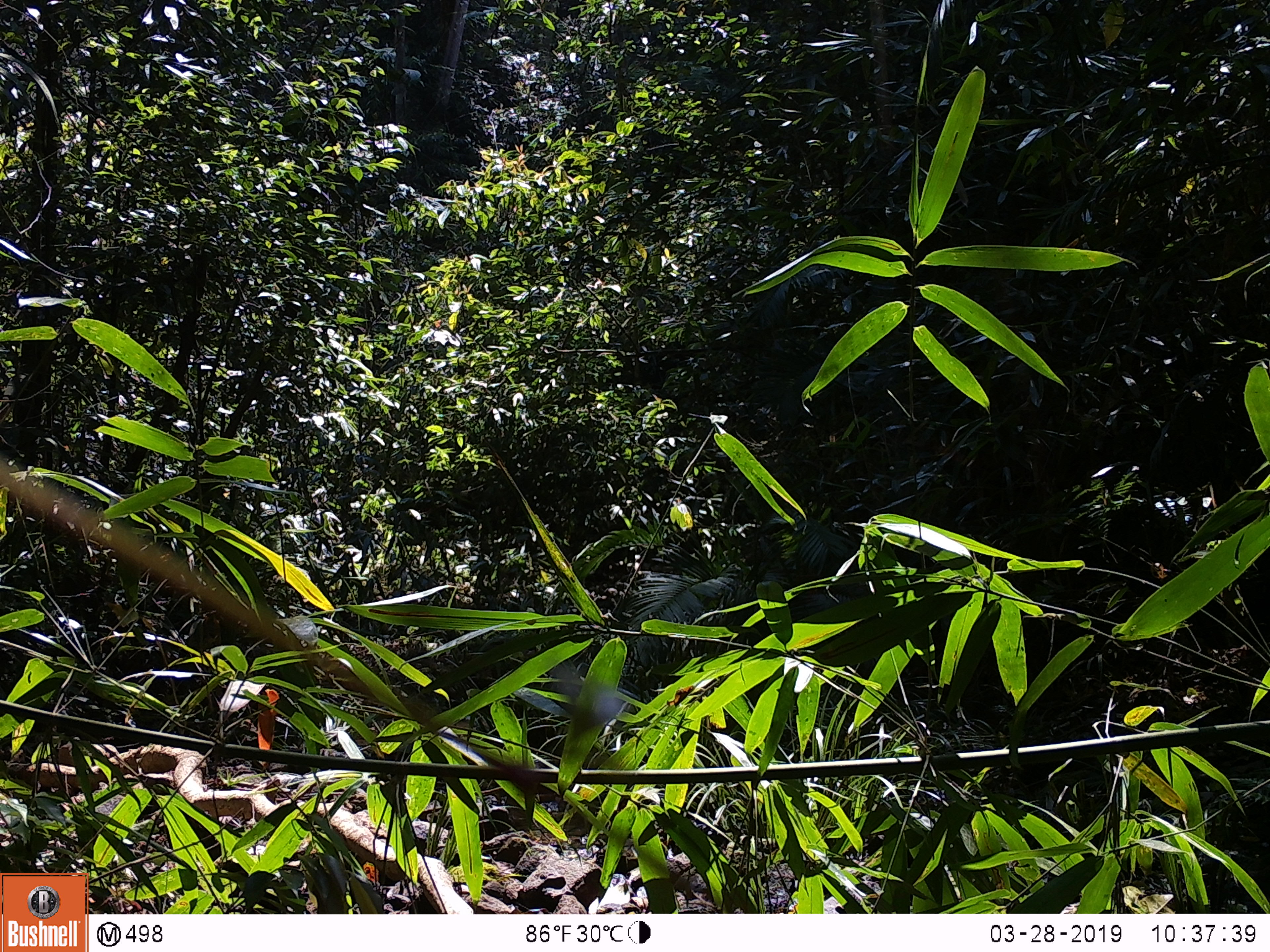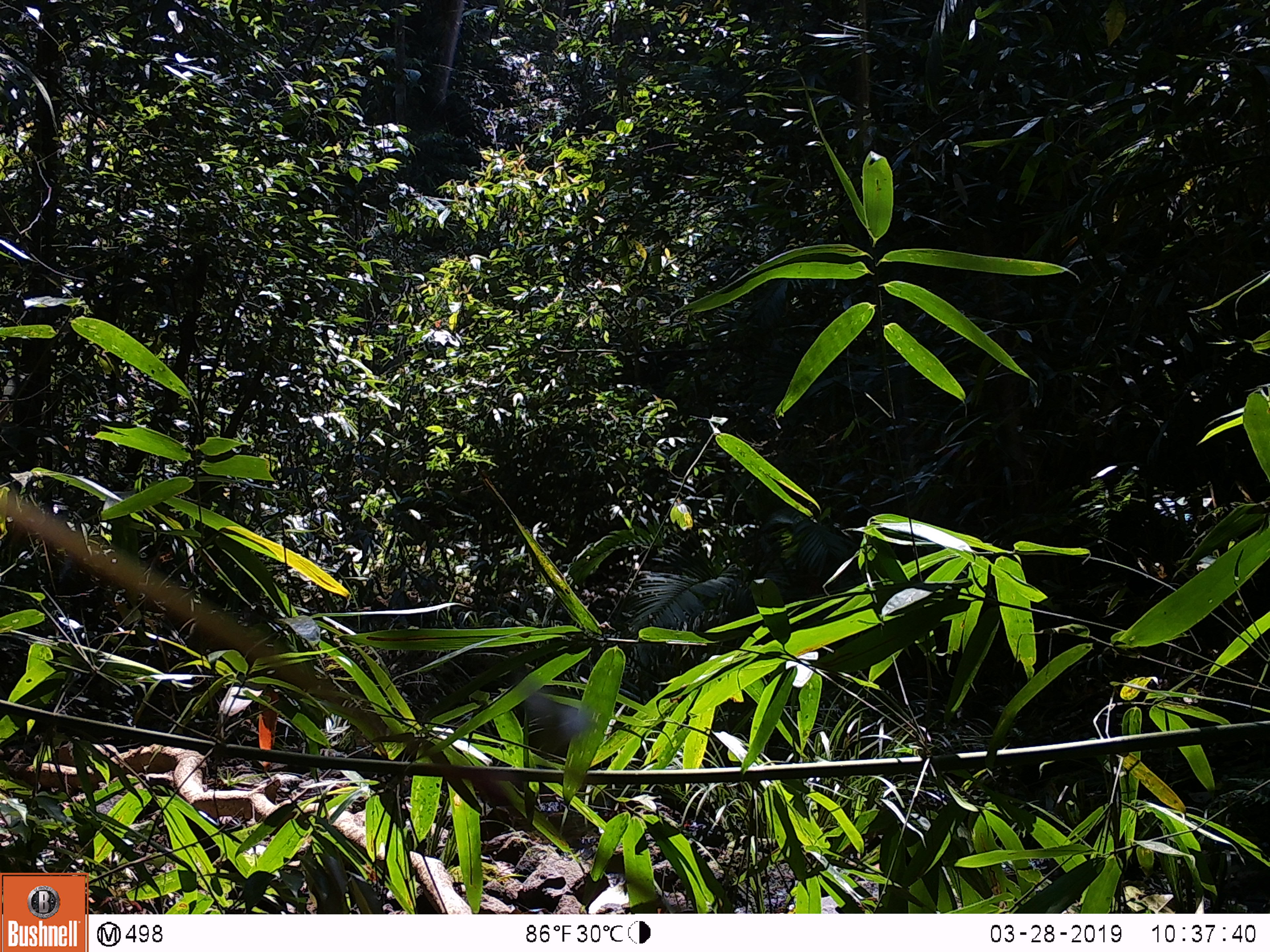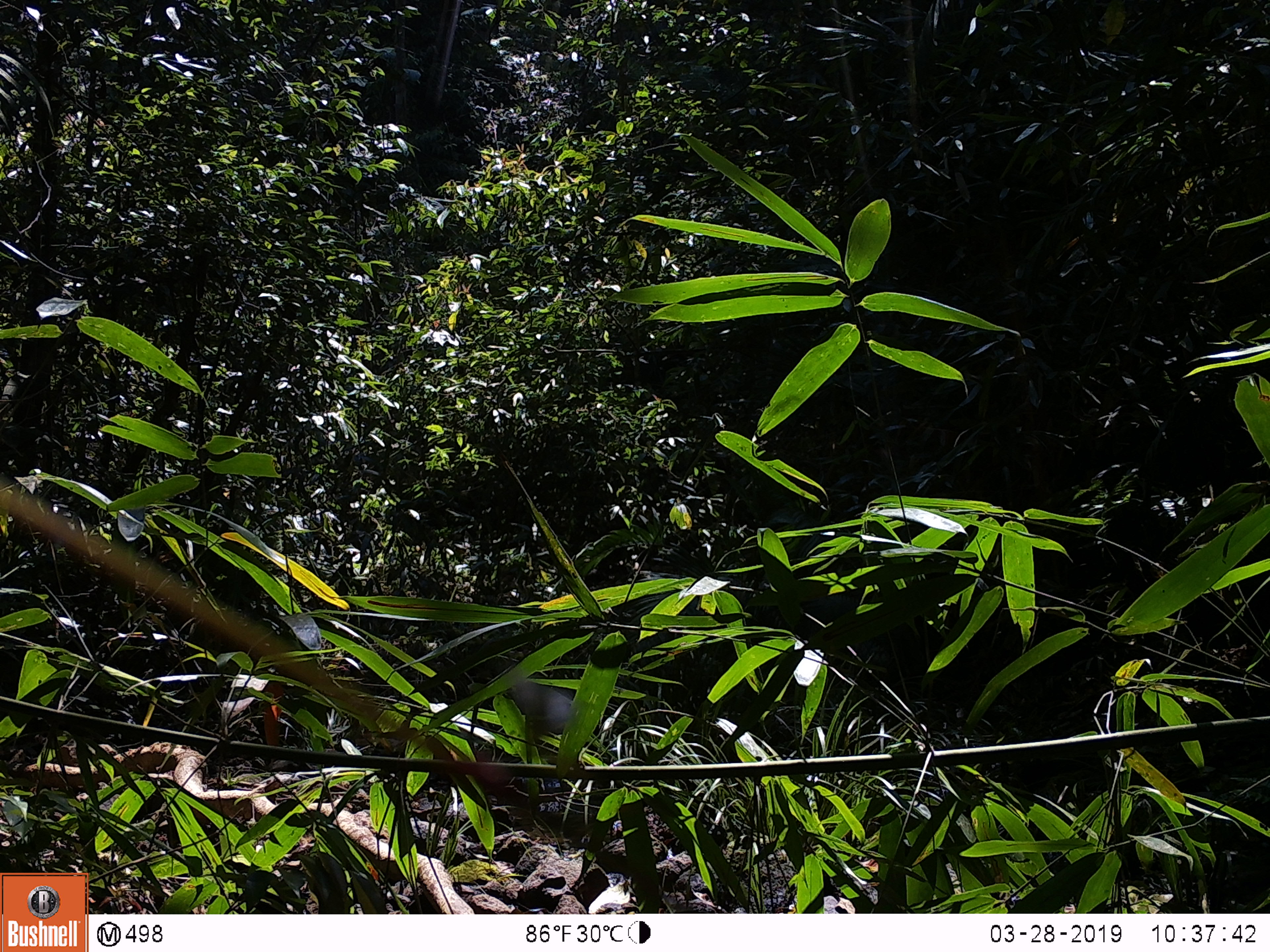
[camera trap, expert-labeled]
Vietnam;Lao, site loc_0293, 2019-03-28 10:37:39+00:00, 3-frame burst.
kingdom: Animalia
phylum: Chordata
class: Mammalia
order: Artiodactyla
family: Suidae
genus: Sus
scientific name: Sus scrofa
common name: eurasian wild pig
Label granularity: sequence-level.